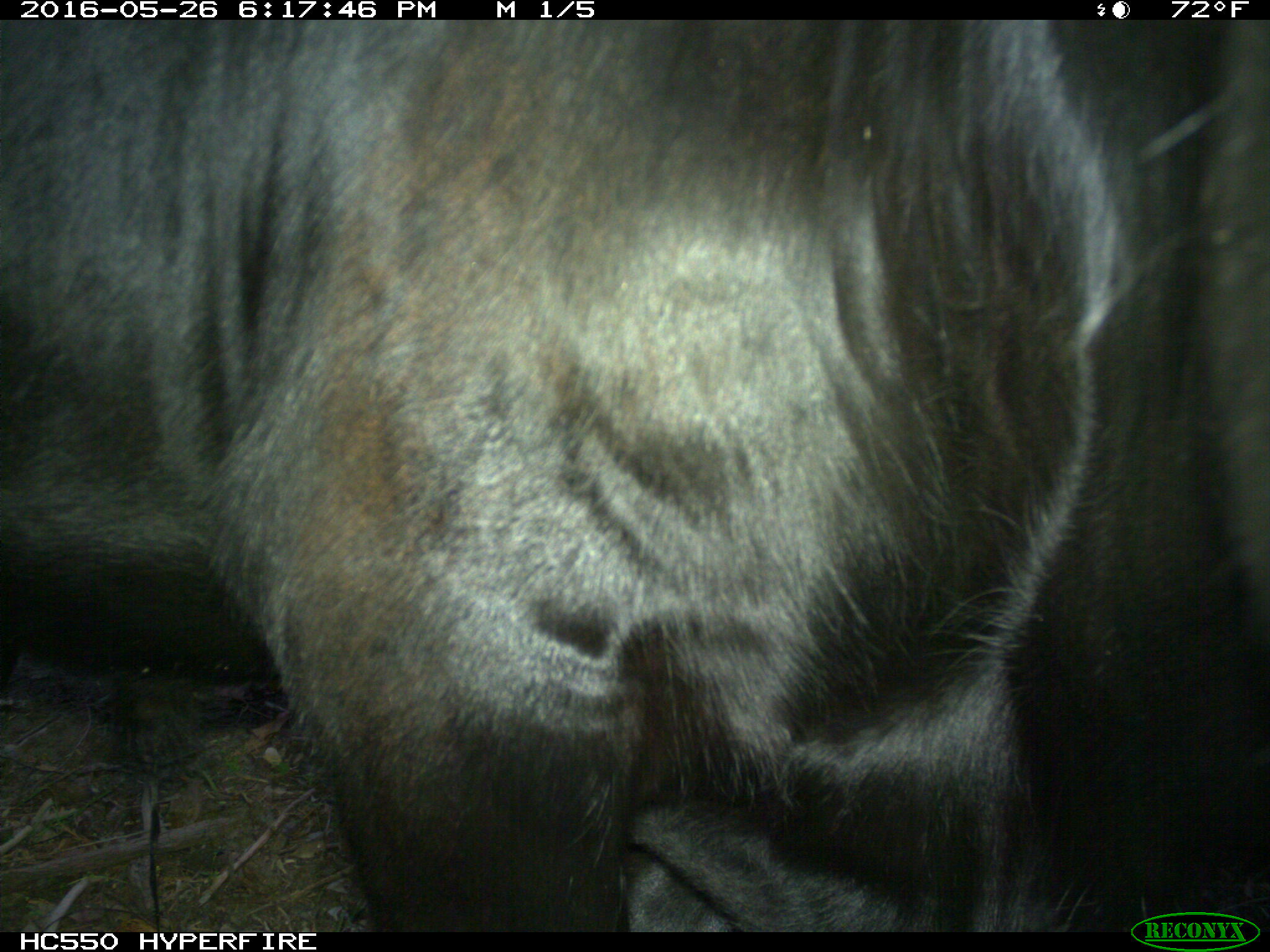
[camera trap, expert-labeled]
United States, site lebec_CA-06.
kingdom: Animalia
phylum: Chordata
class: Mammalia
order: Artiodactyla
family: Bovidae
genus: Bos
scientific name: Bos taurus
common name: domestic cow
Bos taurus (domestic cow).